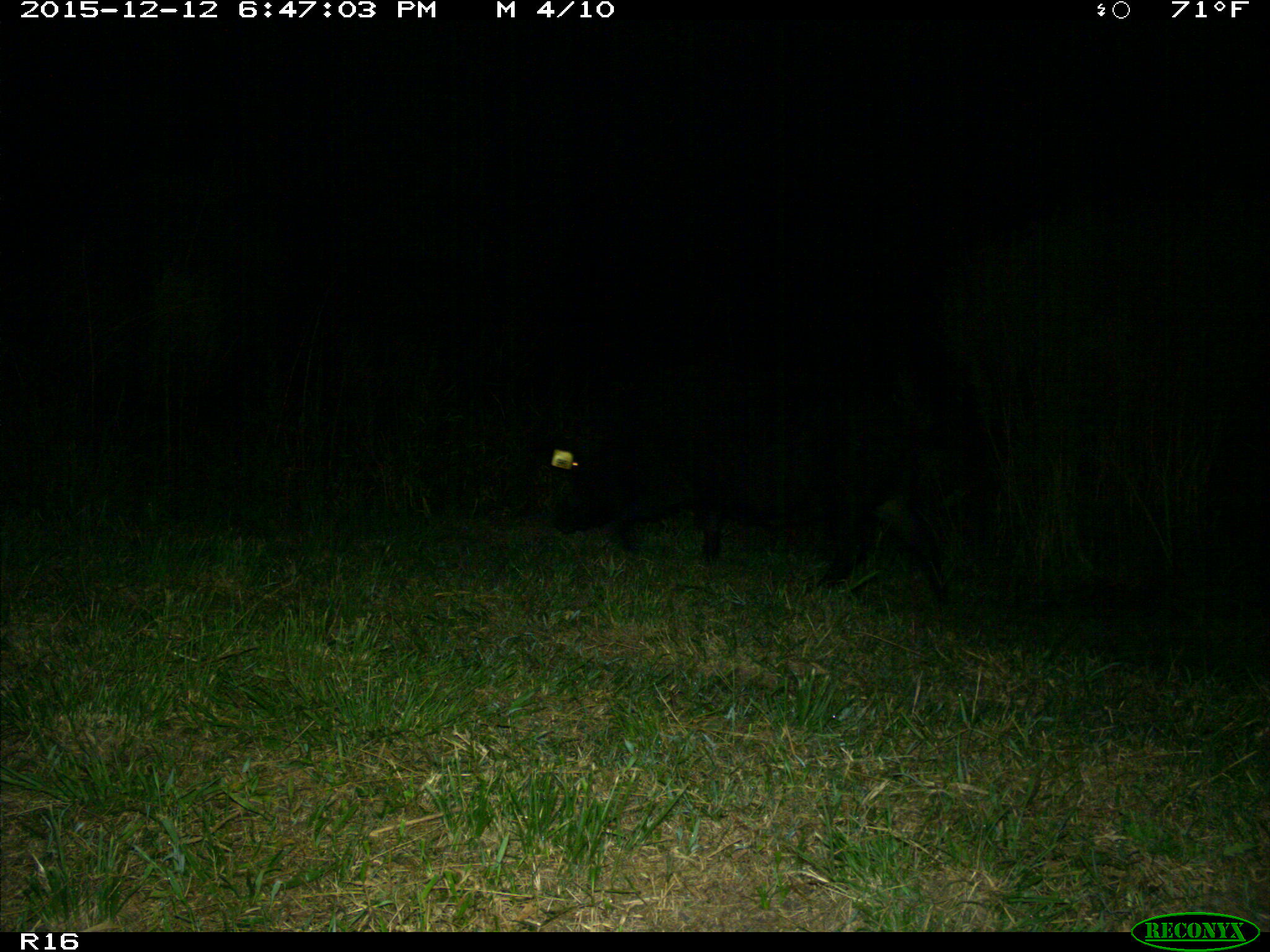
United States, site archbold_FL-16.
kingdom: Animalia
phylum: Chordata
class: Mammalia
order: Artiodactyla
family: Suidae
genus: Sus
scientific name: Sus scrofa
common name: wild boar